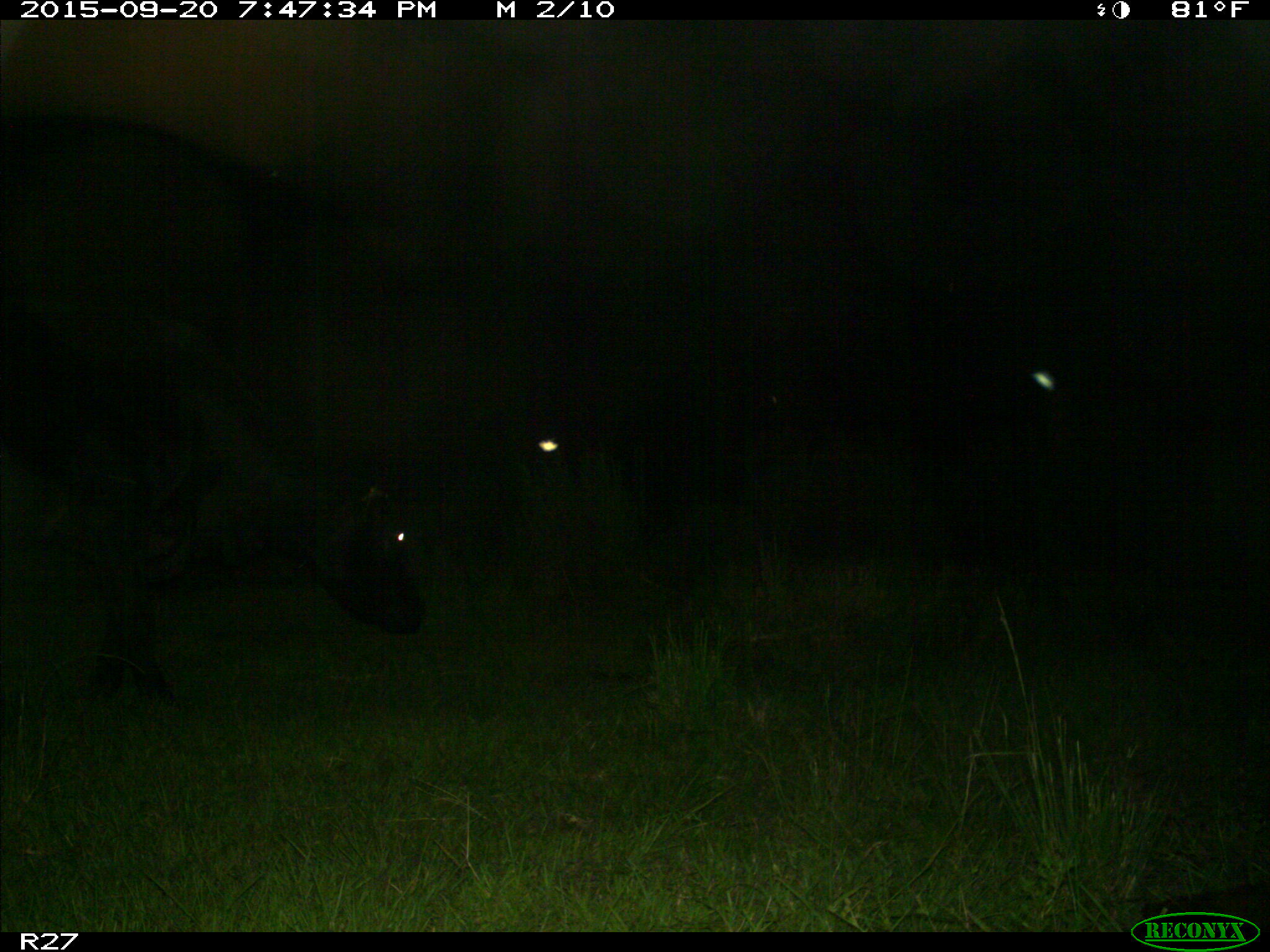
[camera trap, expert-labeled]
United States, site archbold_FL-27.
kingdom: Animalia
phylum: Chordata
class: Mammalia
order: Artiodactyla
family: Bovidae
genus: Bos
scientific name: Bos taurus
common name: domestic cow